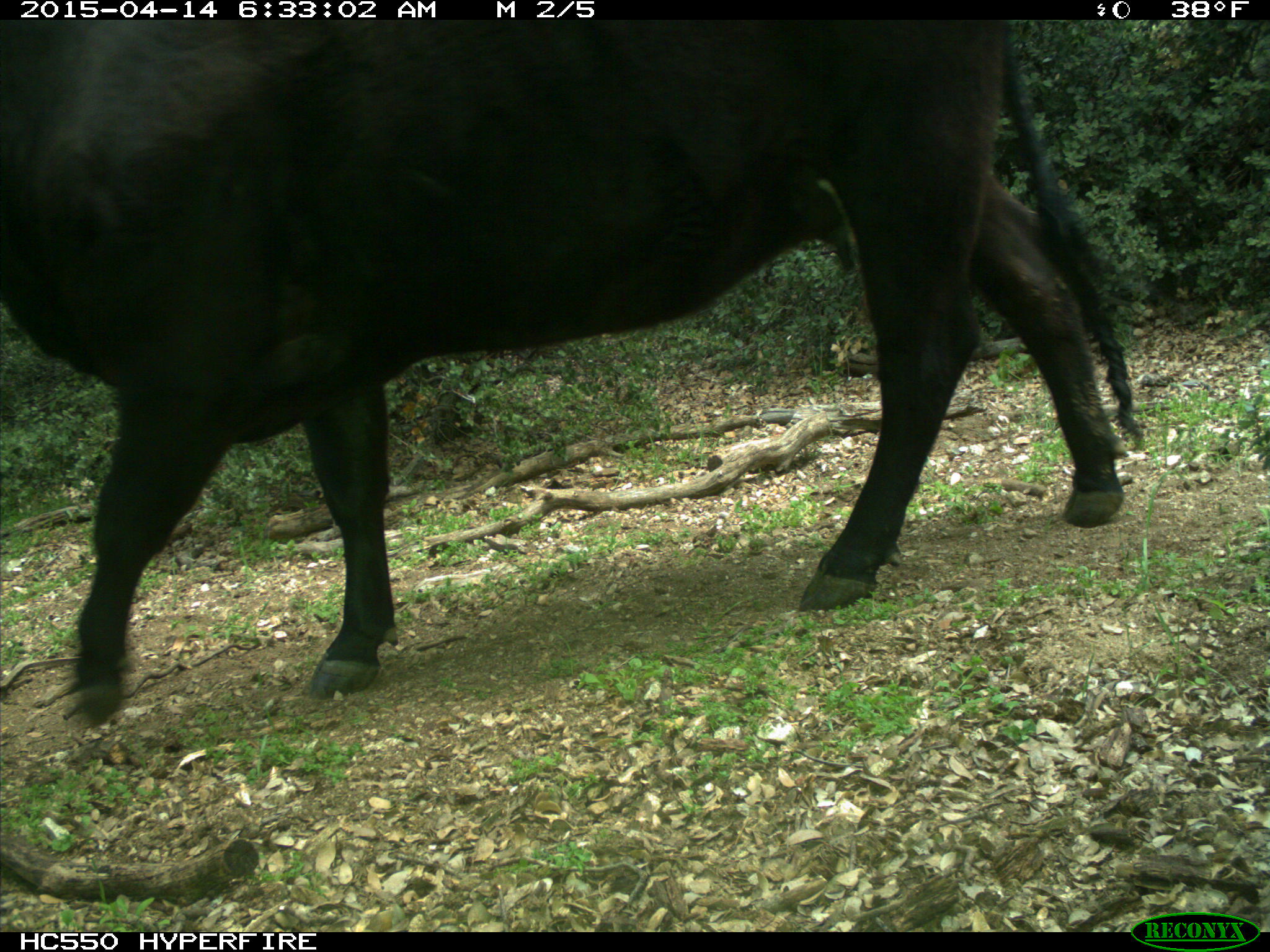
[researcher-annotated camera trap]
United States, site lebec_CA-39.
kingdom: Animalia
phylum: Chordata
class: Mammalia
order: Artiodactyla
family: Bovidae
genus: Bos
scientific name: Bos taurus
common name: domestic cow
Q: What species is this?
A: Bos taurus (domestic cow).